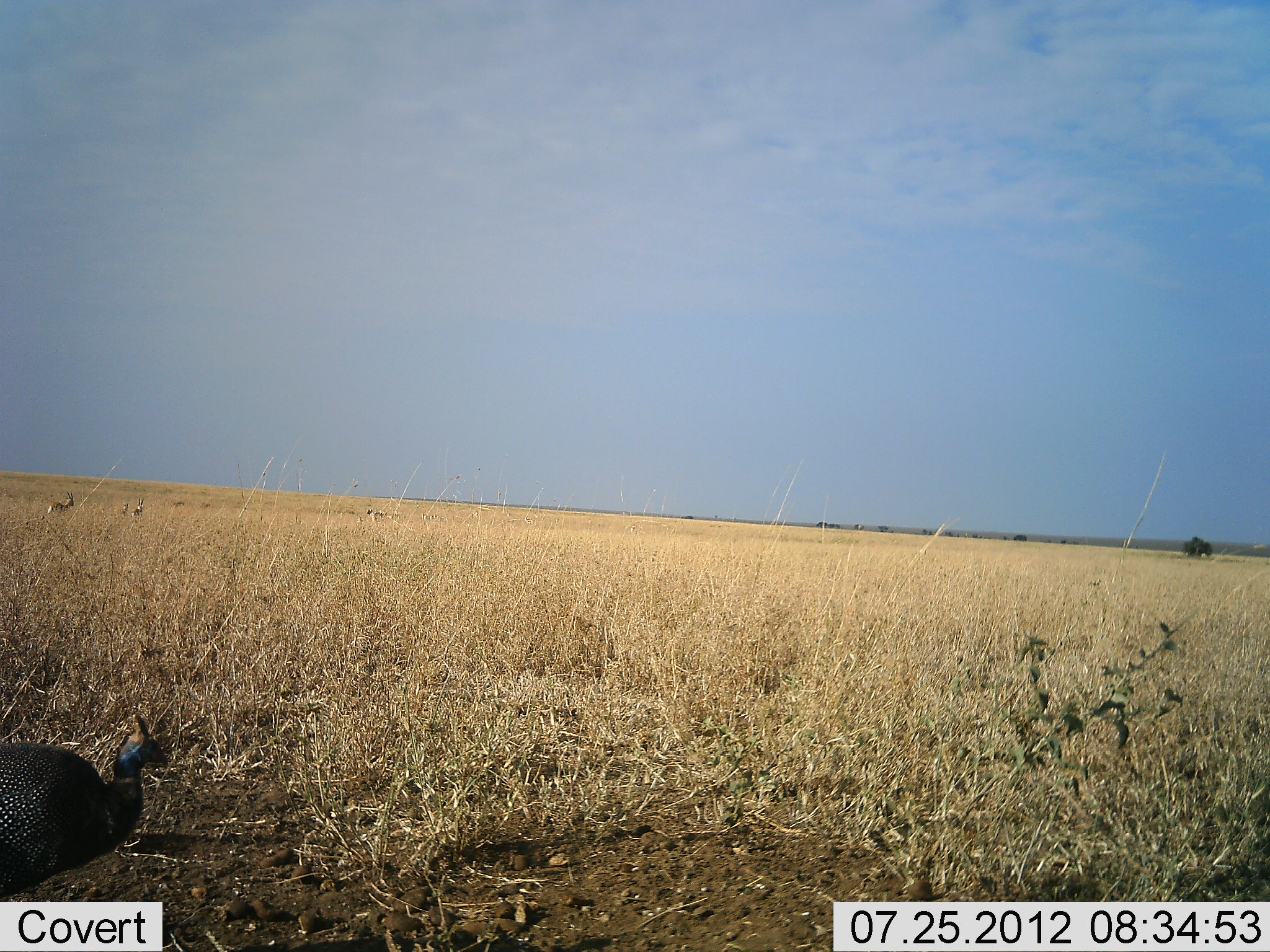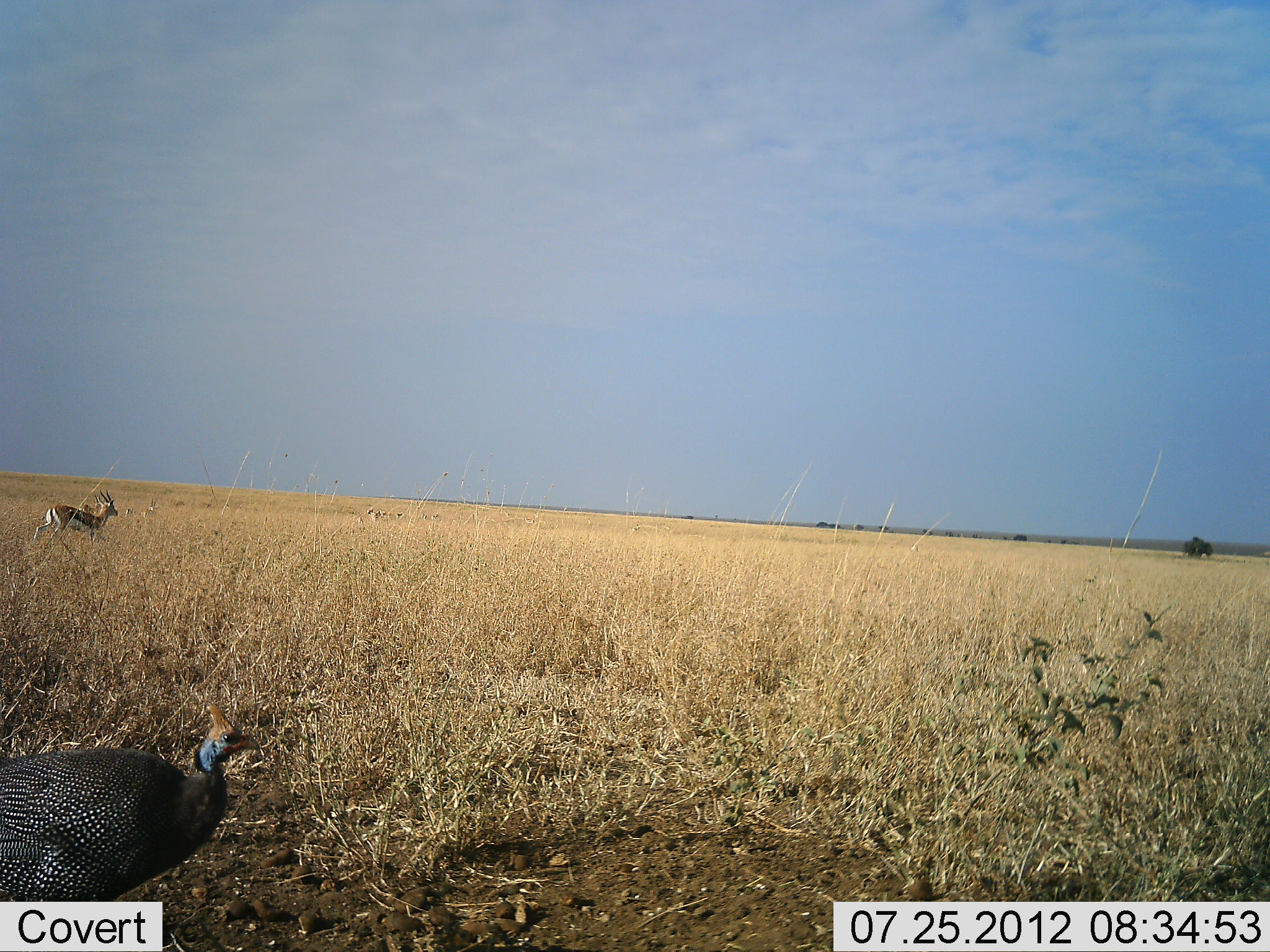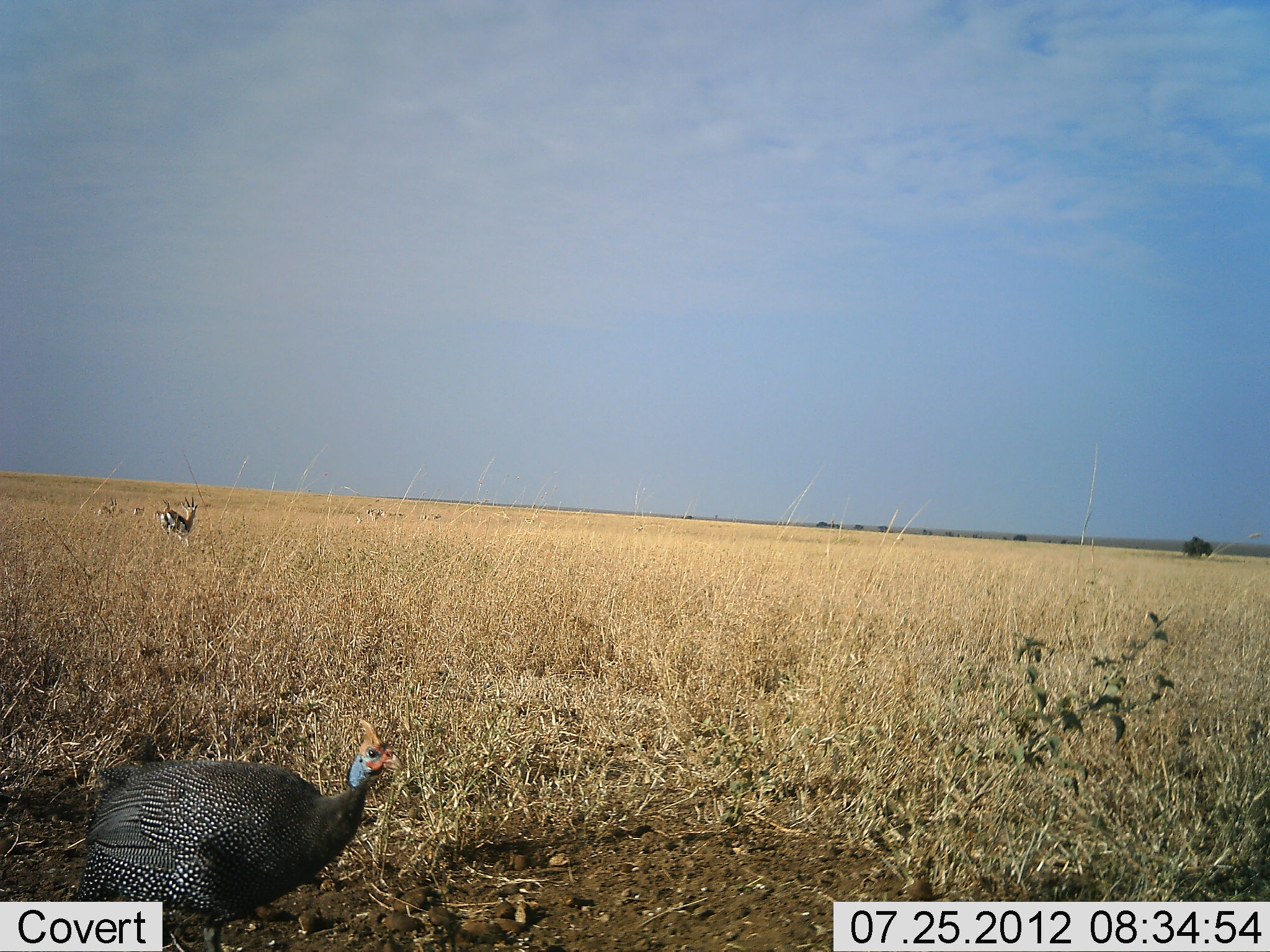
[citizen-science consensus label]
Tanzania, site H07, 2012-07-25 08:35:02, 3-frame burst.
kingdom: Animalia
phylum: Chordata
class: Mammalia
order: Artiodactyla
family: Bovidae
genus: Eudorcas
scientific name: Eudorcas thomsonii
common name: thomson's gazelle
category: gazellethomsons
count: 4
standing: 20%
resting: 0%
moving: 100%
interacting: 0%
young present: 0%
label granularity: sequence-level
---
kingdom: Animalia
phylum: Chordata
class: Aves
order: Galliformes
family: Numididae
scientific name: Numididae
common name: guinea fowl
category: guineafowl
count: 1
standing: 0%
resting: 0%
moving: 100%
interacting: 0%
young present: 0%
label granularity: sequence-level